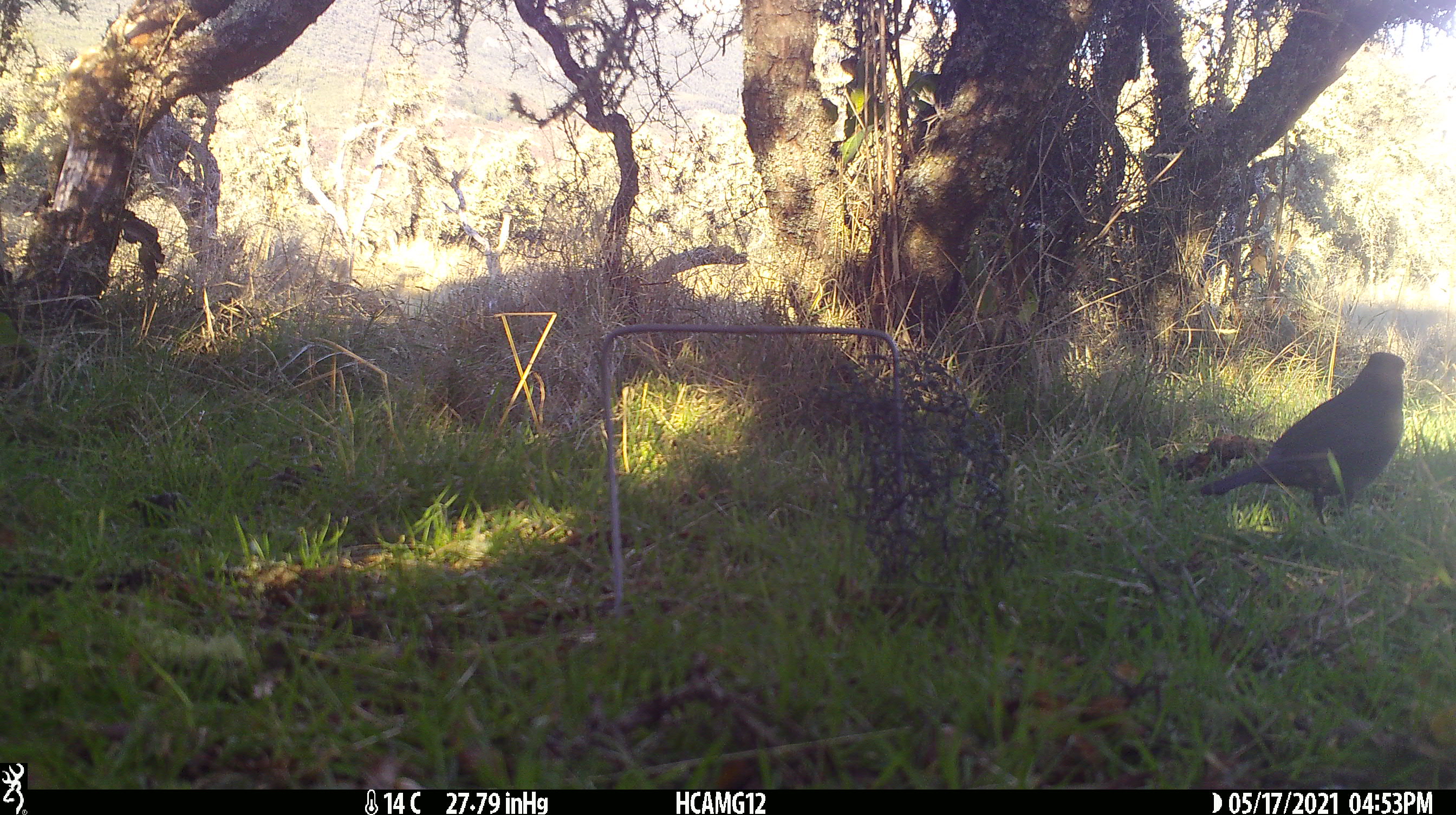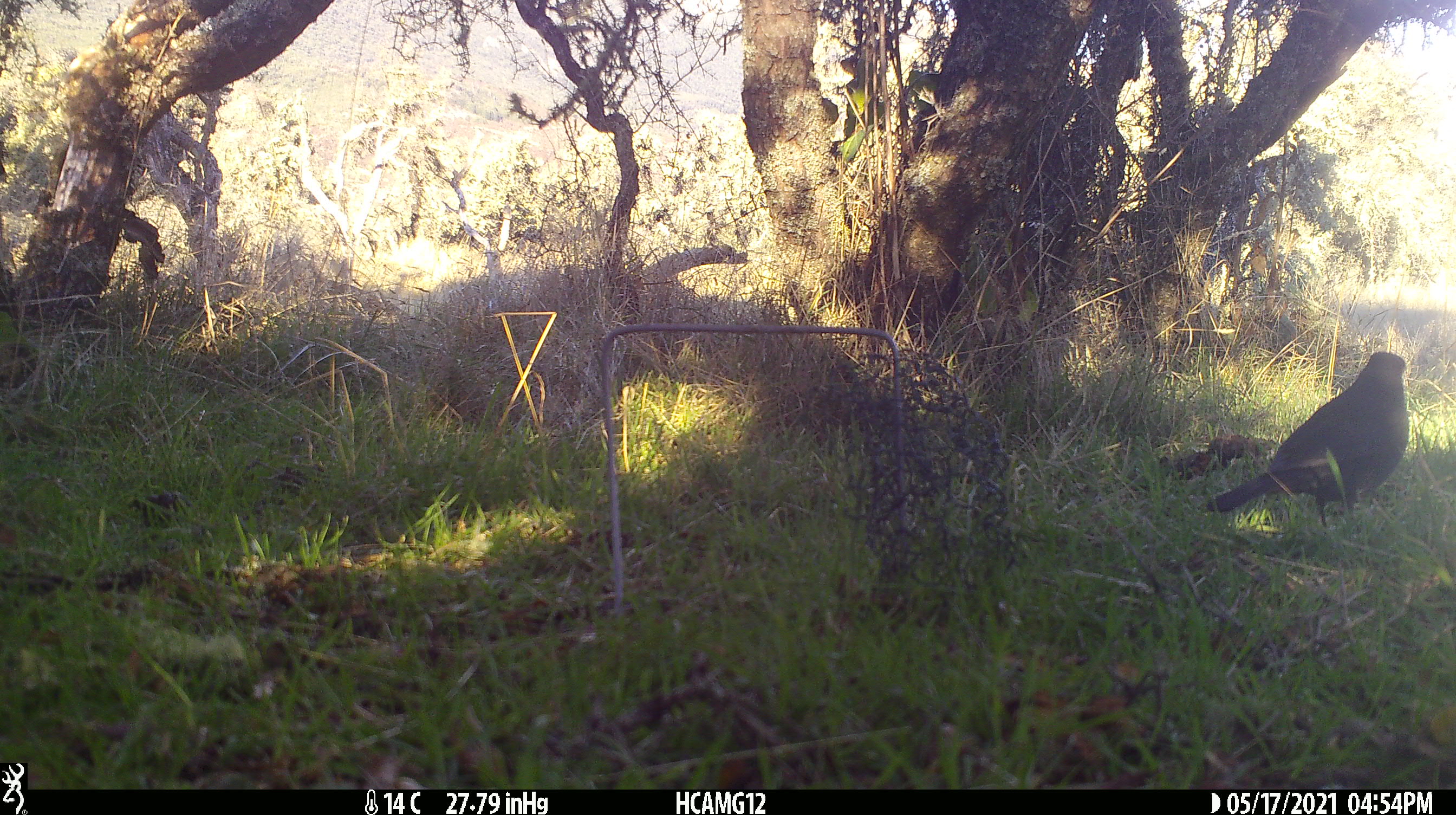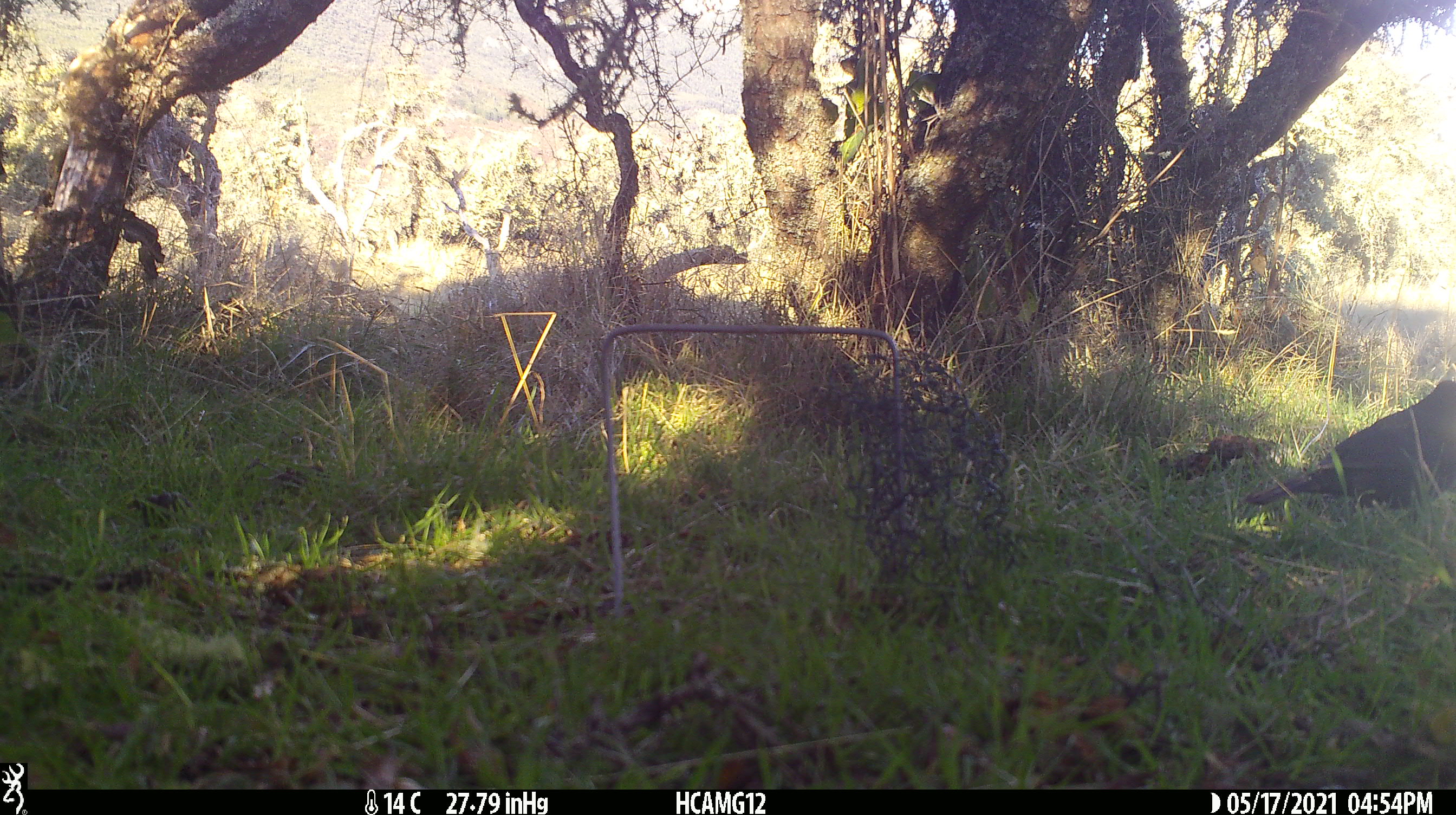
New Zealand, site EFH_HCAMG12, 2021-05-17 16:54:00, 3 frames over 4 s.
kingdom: Animalia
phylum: Chordata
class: Aves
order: Passeriformes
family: Turdidae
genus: Turdus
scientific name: Turdus merula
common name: eurasian blackbird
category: blackbird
Blackbird (eurasian blackbird) (Turdus merula).